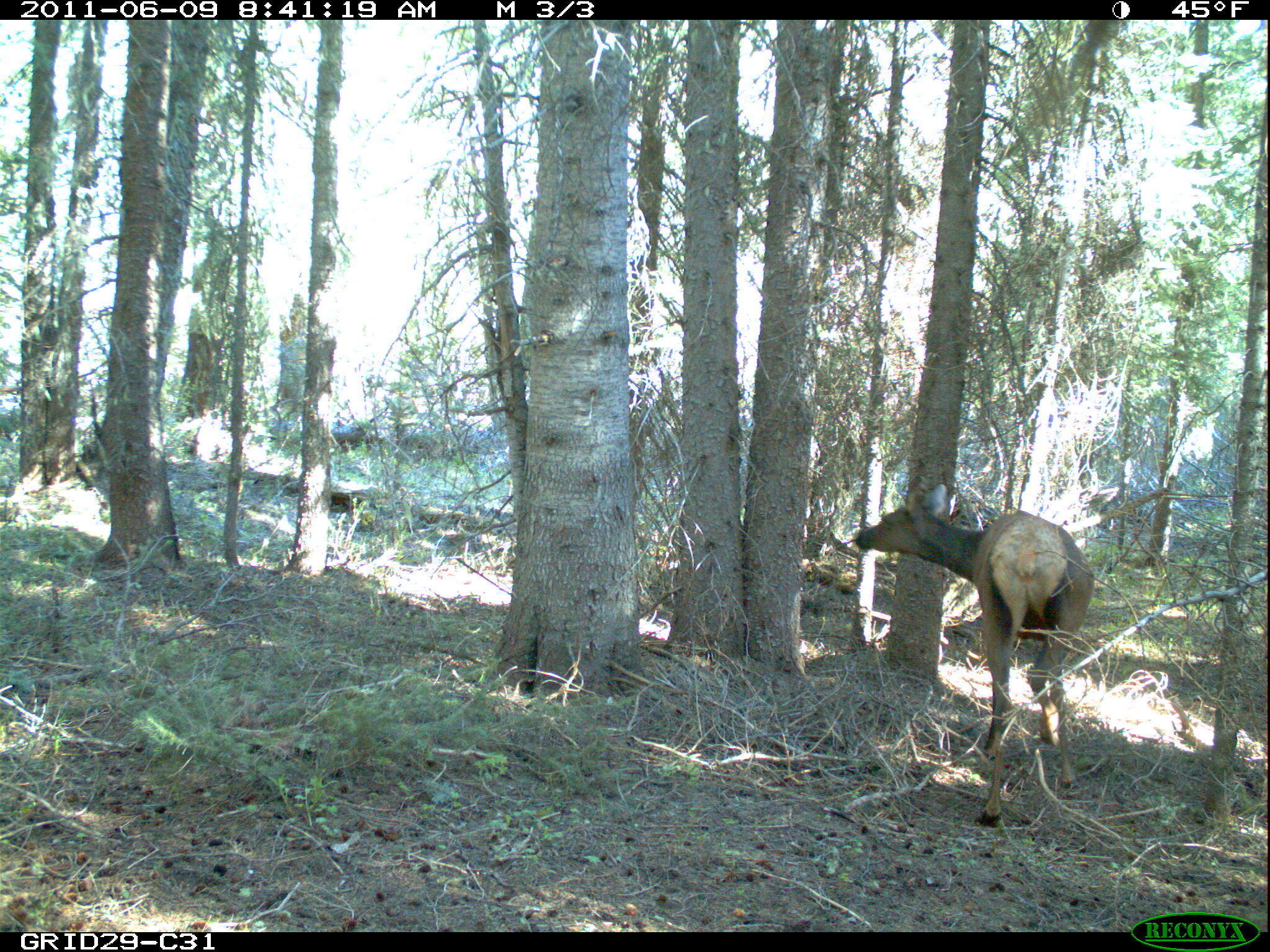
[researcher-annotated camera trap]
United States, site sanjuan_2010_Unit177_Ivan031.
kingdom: Animalia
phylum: Chordata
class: Mammalia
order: Artiodactyla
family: Cervidae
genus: Cervus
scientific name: Cervus elaphus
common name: red deer